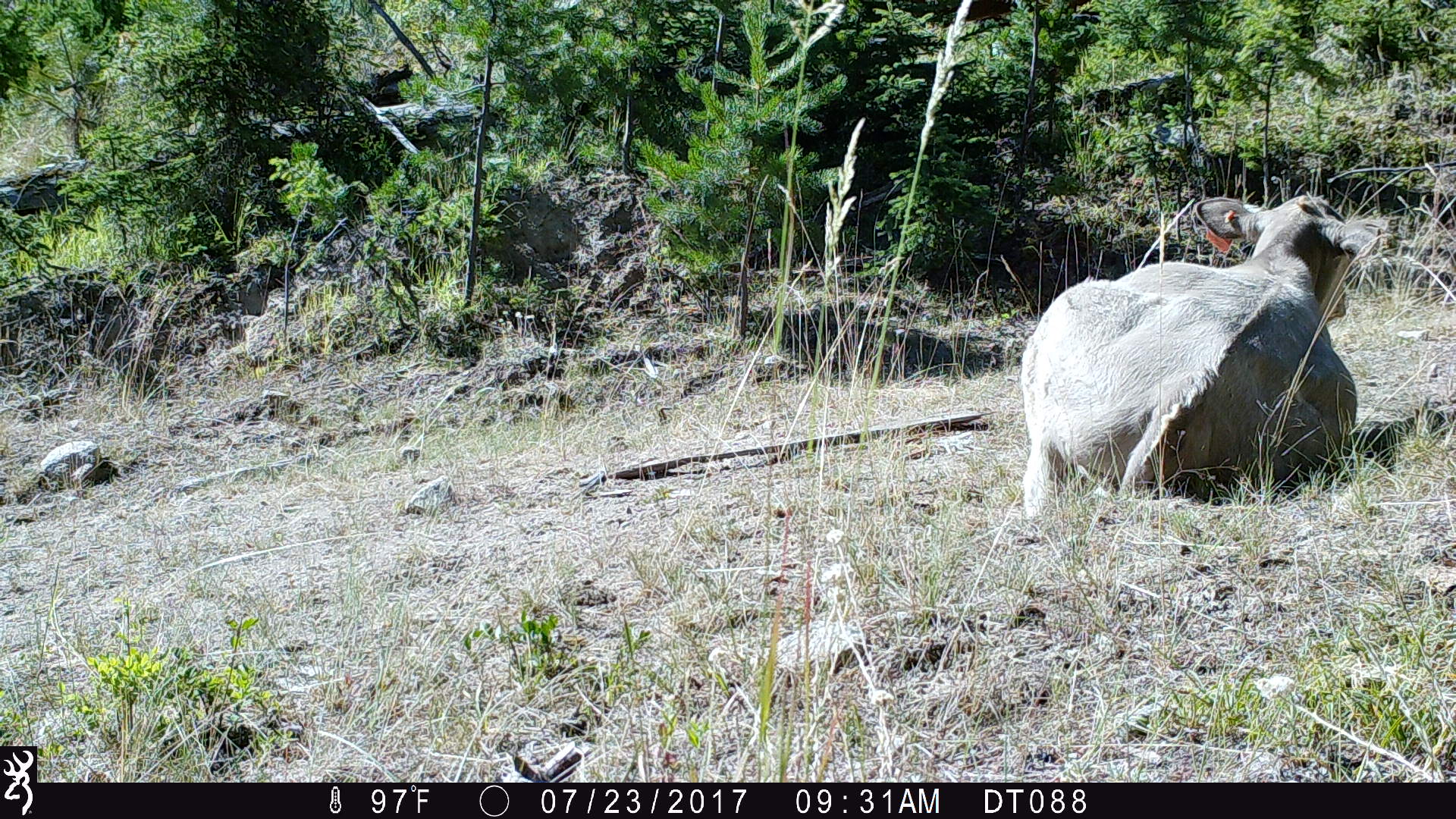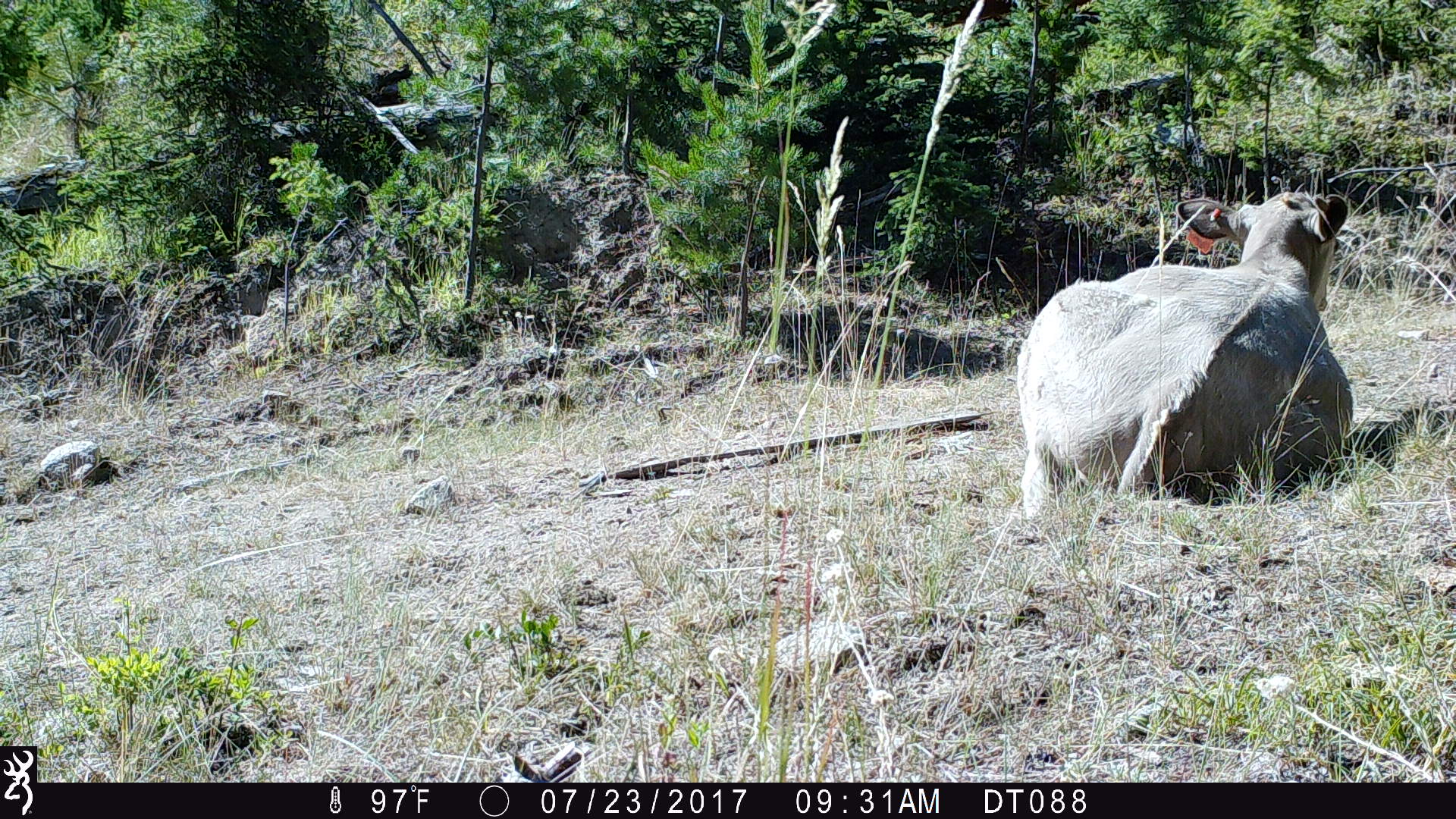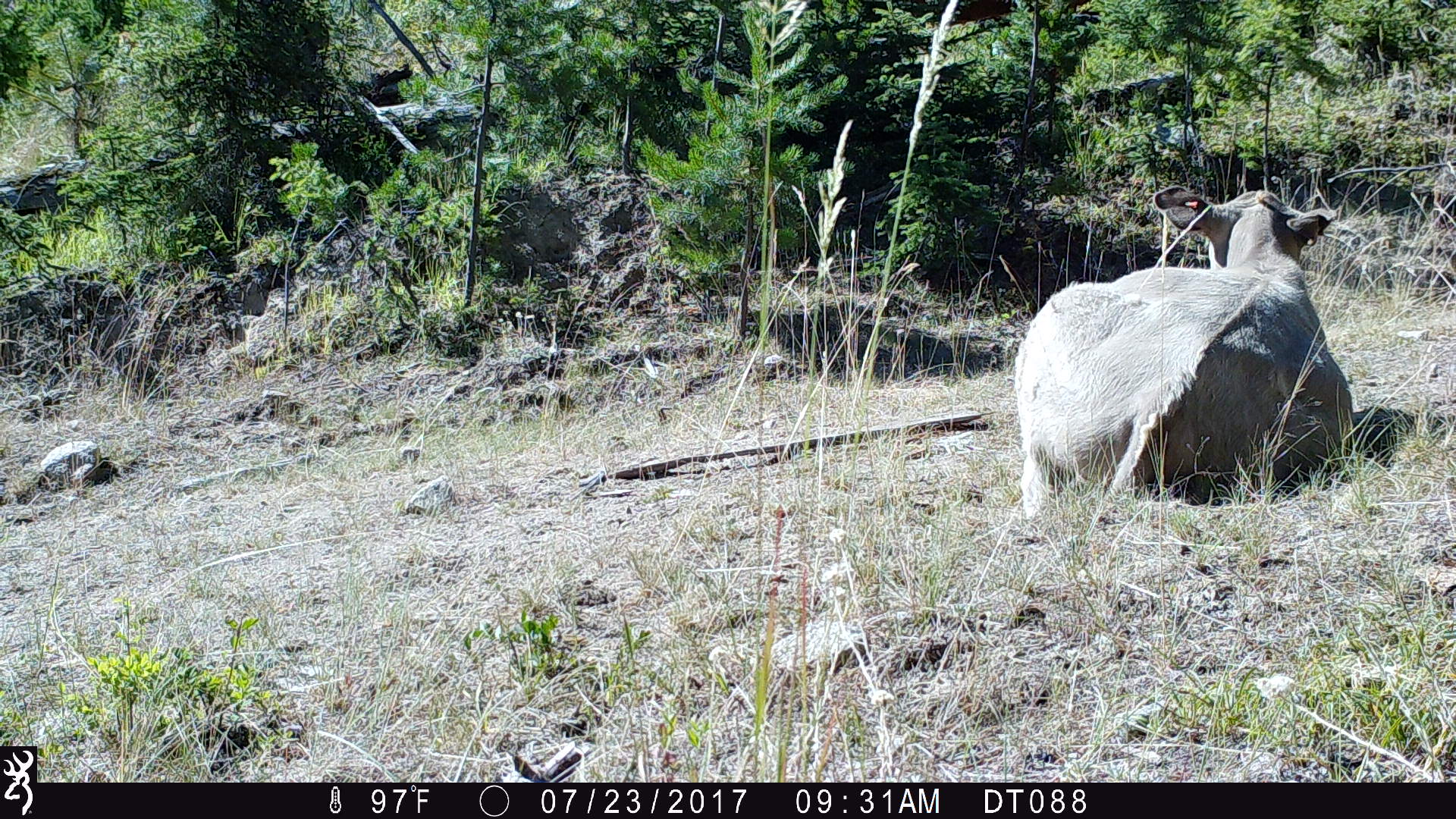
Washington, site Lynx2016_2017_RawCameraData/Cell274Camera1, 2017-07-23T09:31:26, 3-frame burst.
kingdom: Animalia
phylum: Chordata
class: Mammalia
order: Artiodactyla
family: Bovidae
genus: Bos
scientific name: Bos taurus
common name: domestic cattle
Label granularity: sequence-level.